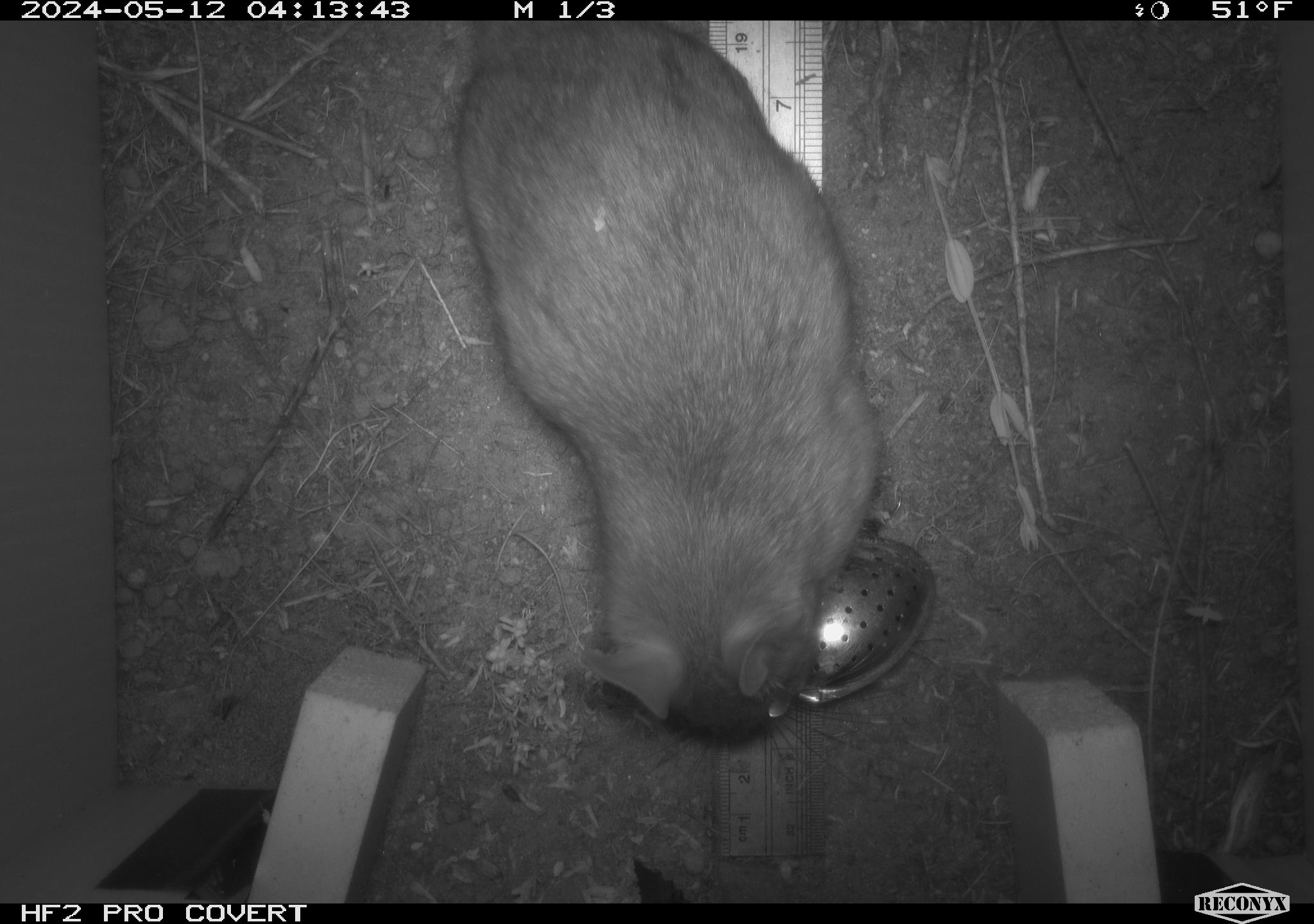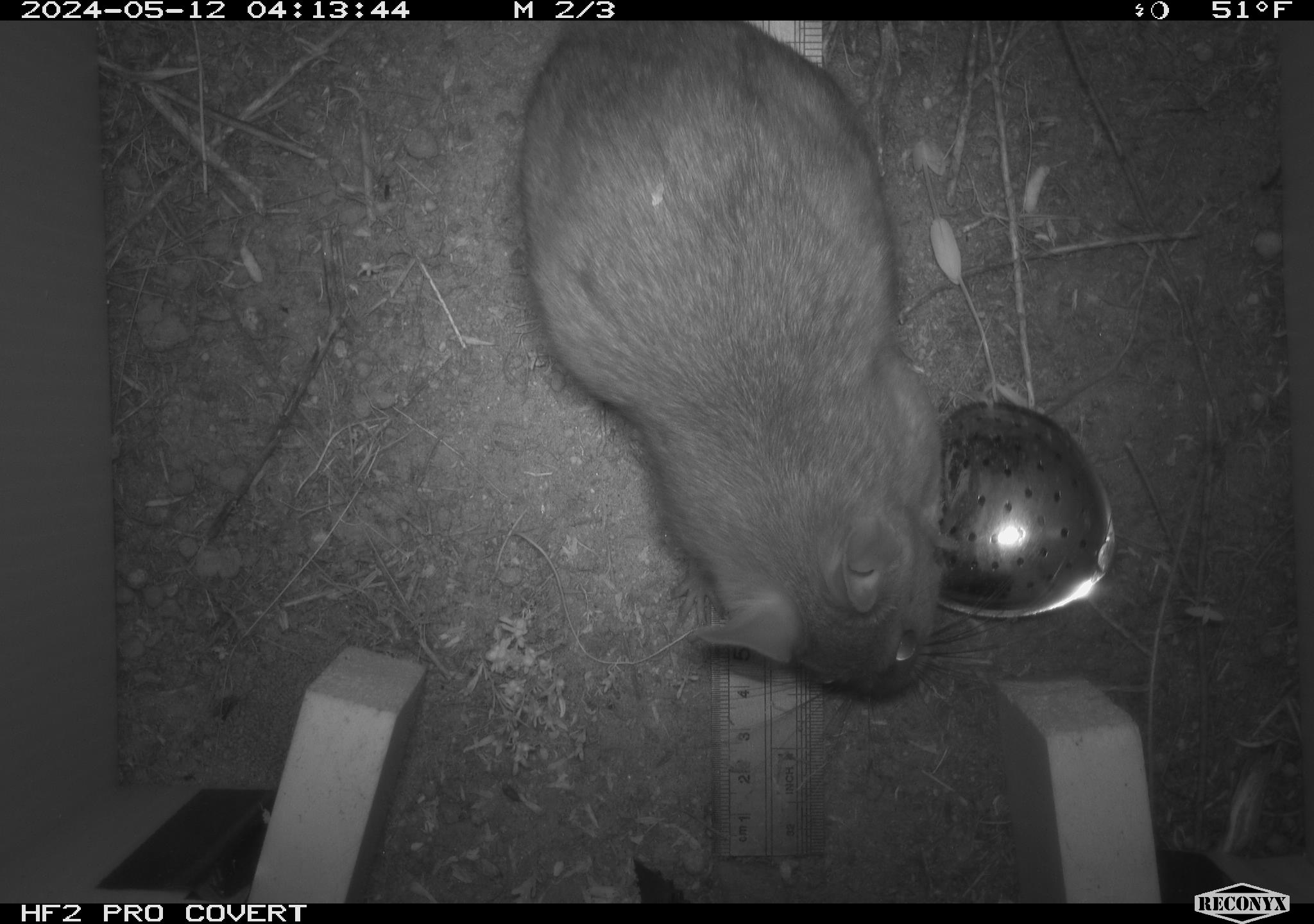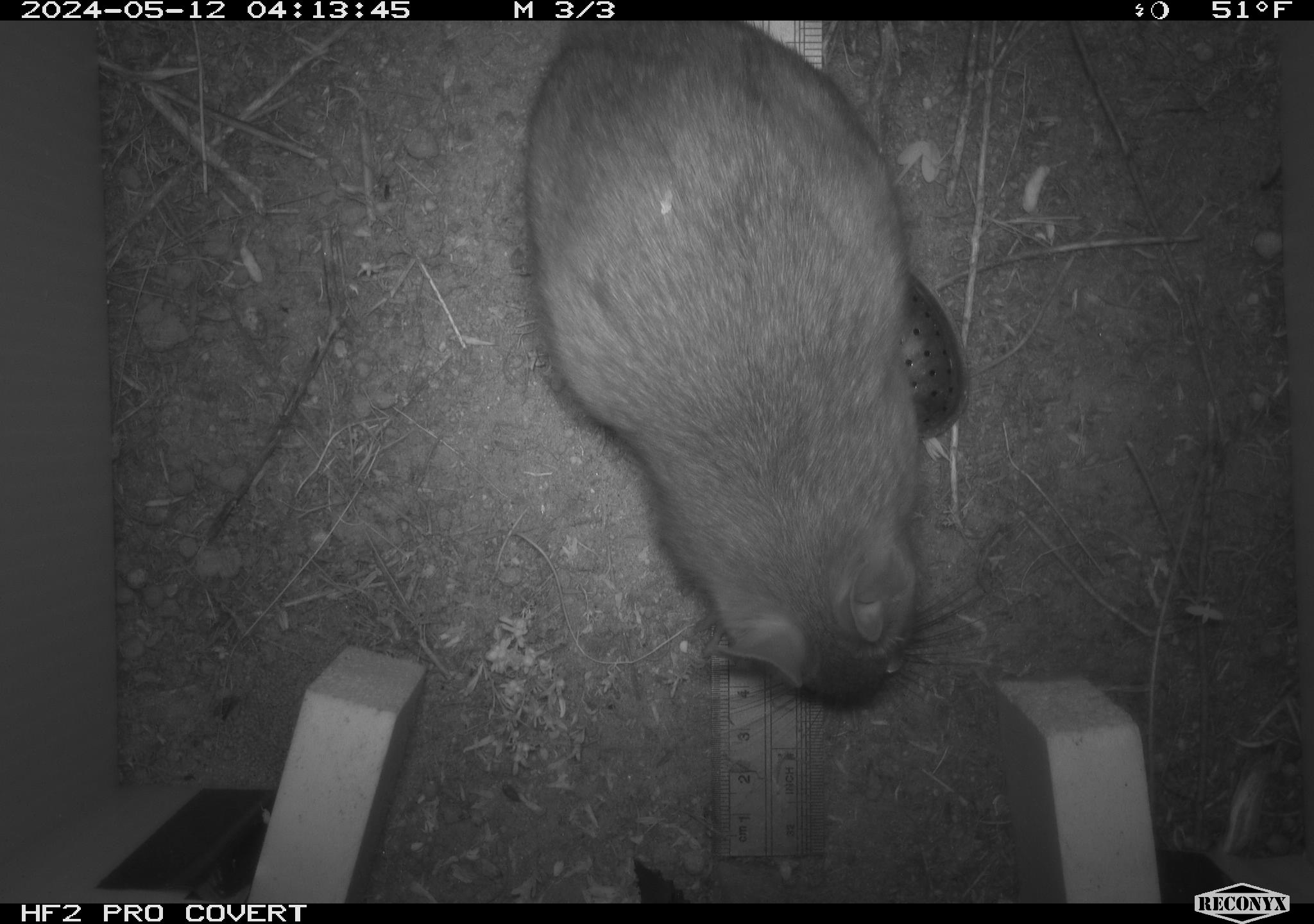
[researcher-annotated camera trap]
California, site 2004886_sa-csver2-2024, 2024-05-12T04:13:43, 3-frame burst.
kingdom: Animalia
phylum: Chordata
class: Mammalia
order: Rodentia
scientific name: Rodentia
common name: rodent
Rodent (Rodentia).